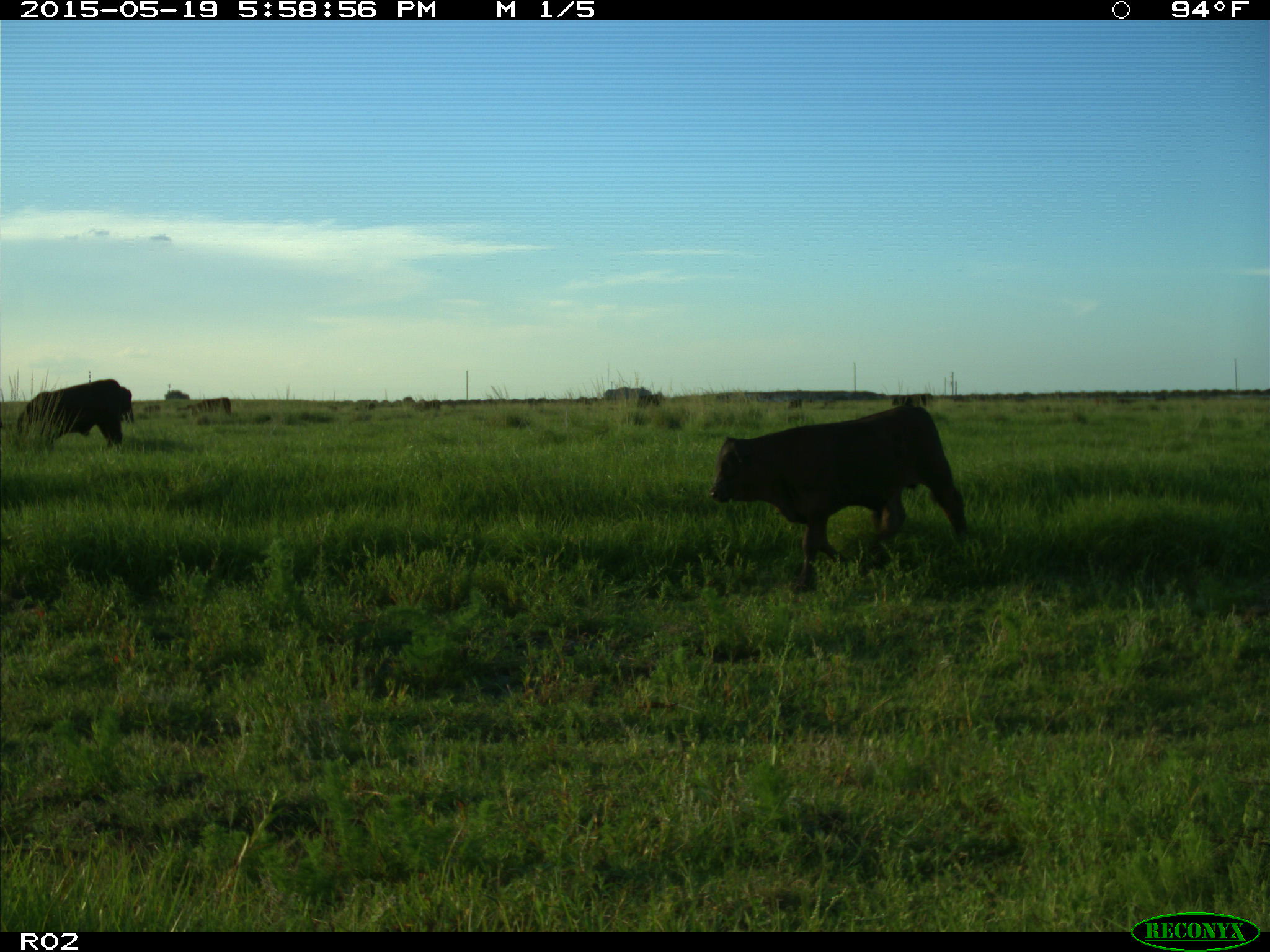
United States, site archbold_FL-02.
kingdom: Animalia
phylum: Chordata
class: Mammalia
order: Artiodactyla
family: Bovidae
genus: Bos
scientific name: Bos taurus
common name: domestic cow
Bos taurus (domestic cow).